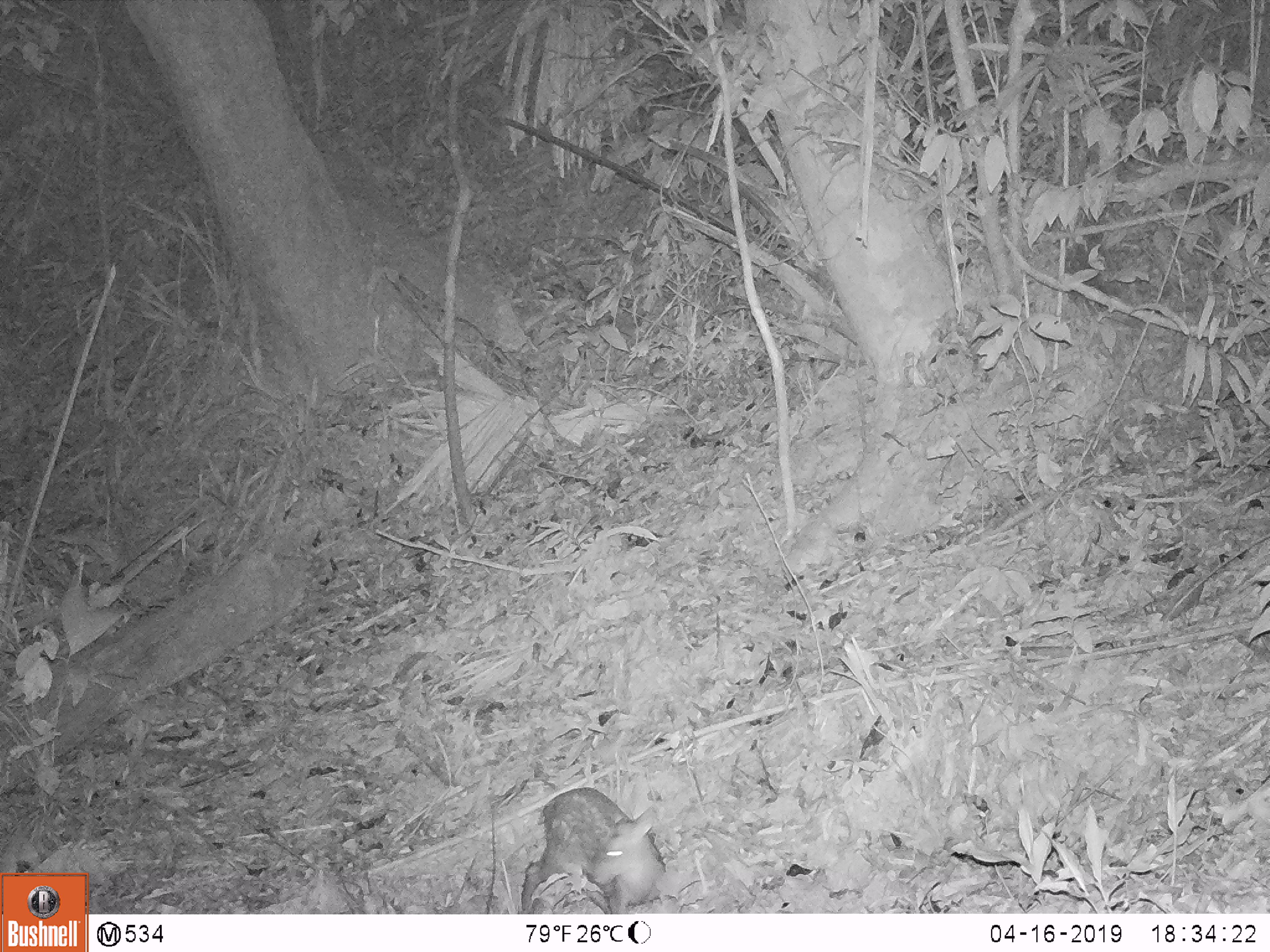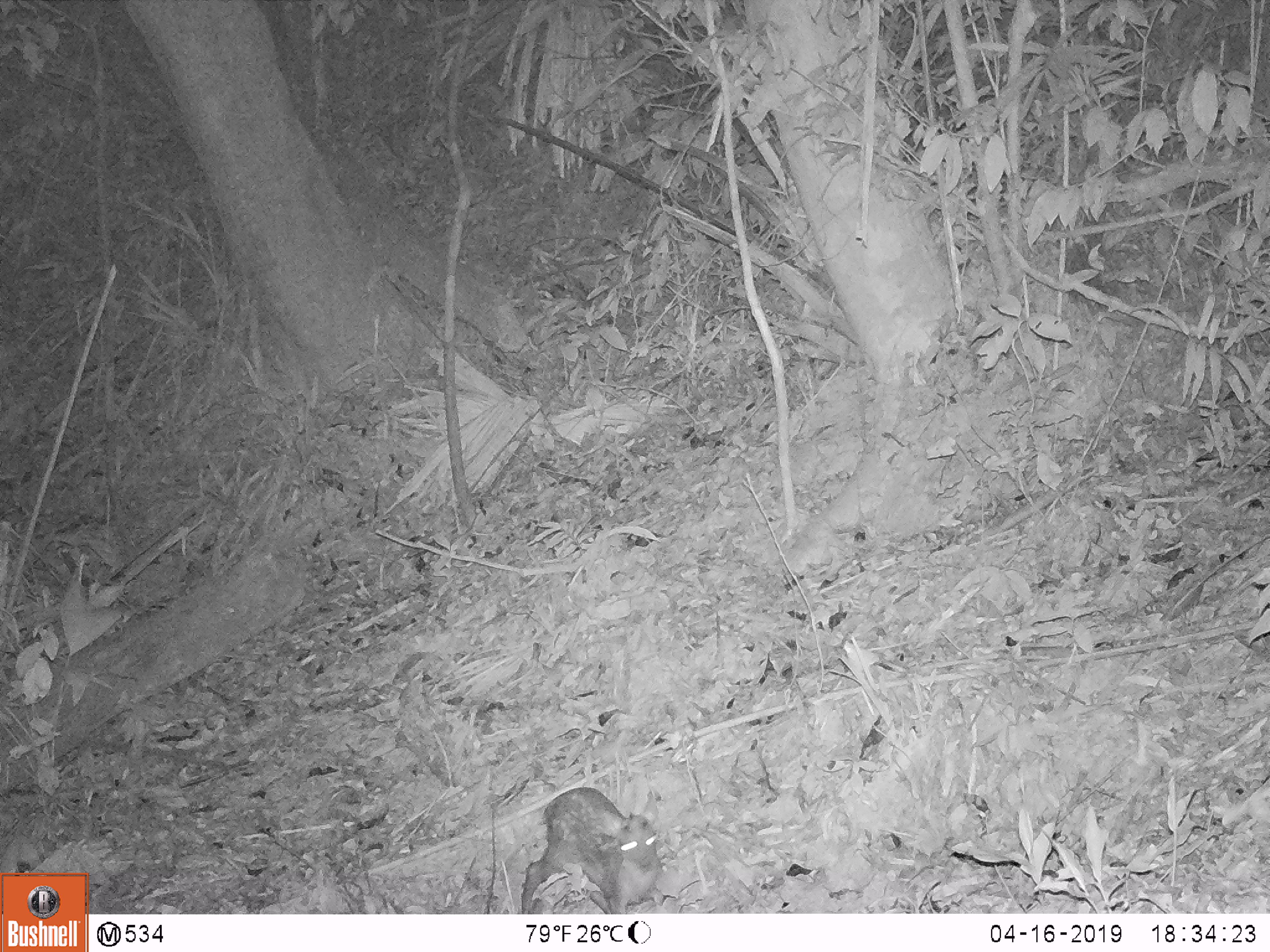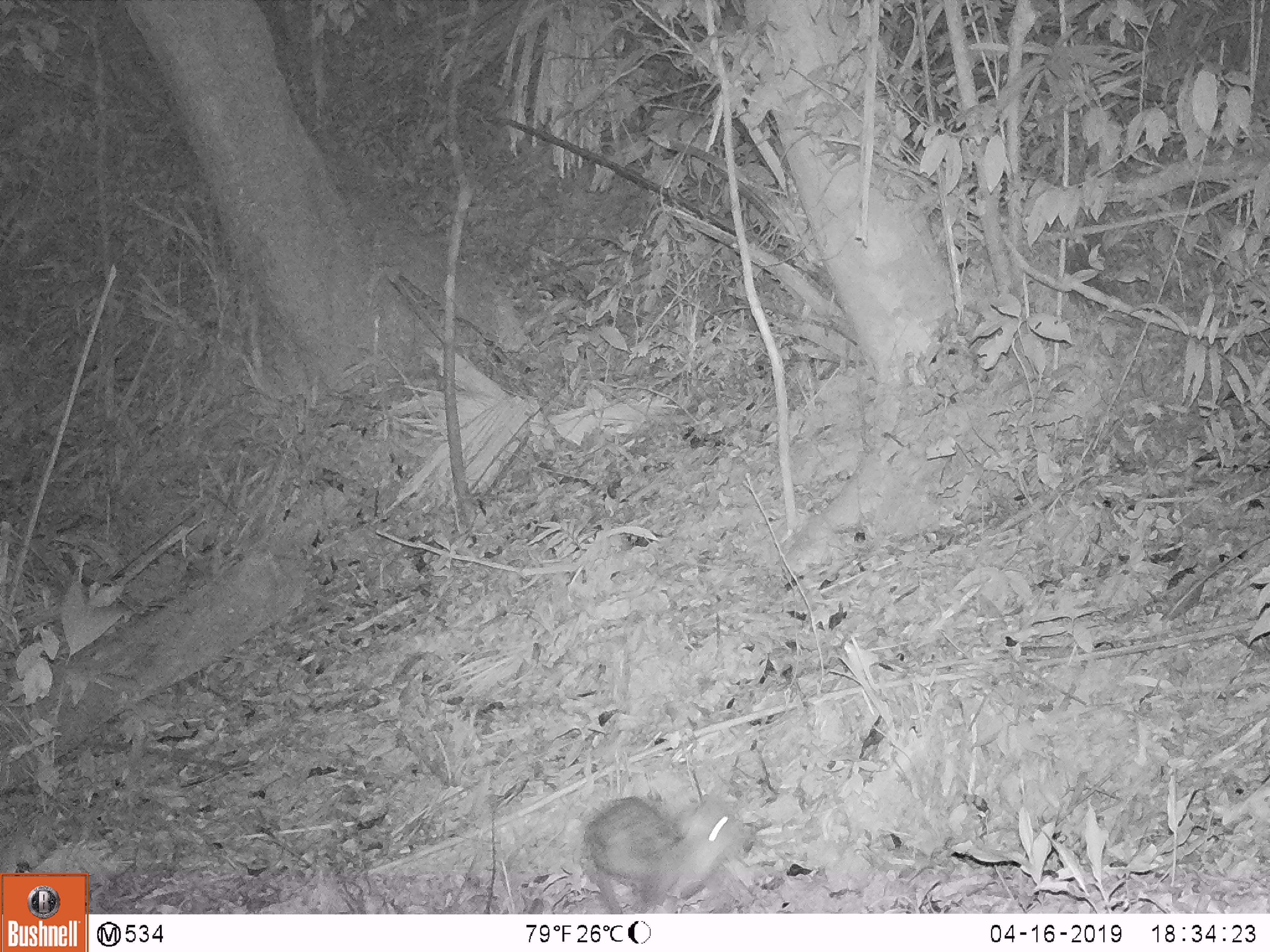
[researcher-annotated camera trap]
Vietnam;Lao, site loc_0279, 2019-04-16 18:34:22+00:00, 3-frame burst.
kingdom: Animalia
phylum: Chordata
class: Mammalia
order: Artiodactyla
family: Cervidae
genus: Muntiacus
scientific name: Muntiacus rooseveltorum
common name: roosevelt's muntjac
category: roosevelts muntjac group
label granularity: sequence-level